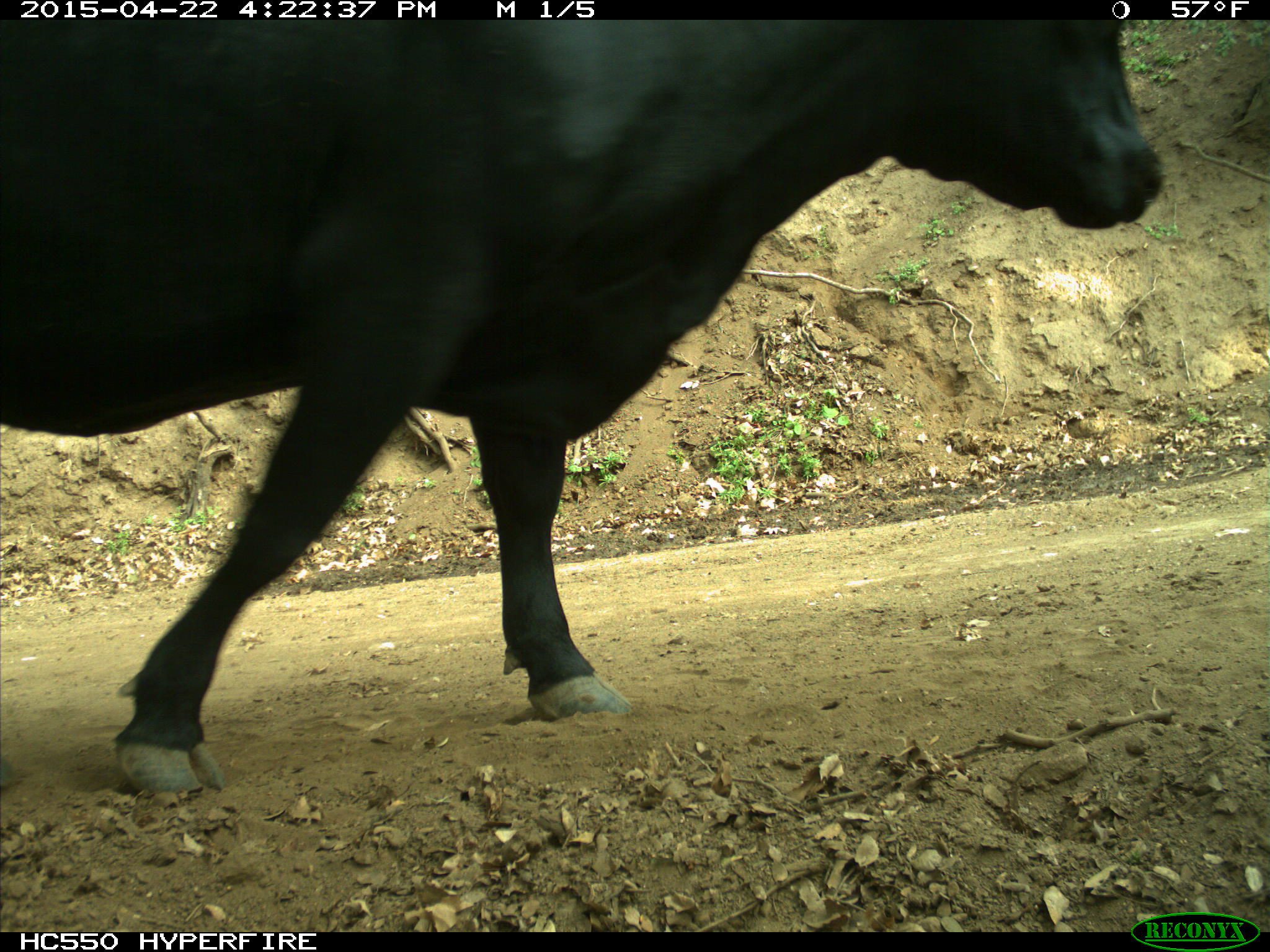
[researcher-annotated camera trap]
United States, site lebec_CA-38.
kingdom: Animalia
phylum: Chordata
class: Mammalia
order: Artiodactyla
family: Bovidae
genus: Bos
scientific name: Bos taurus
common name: domestic cow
Bos taurus (domestic cow).